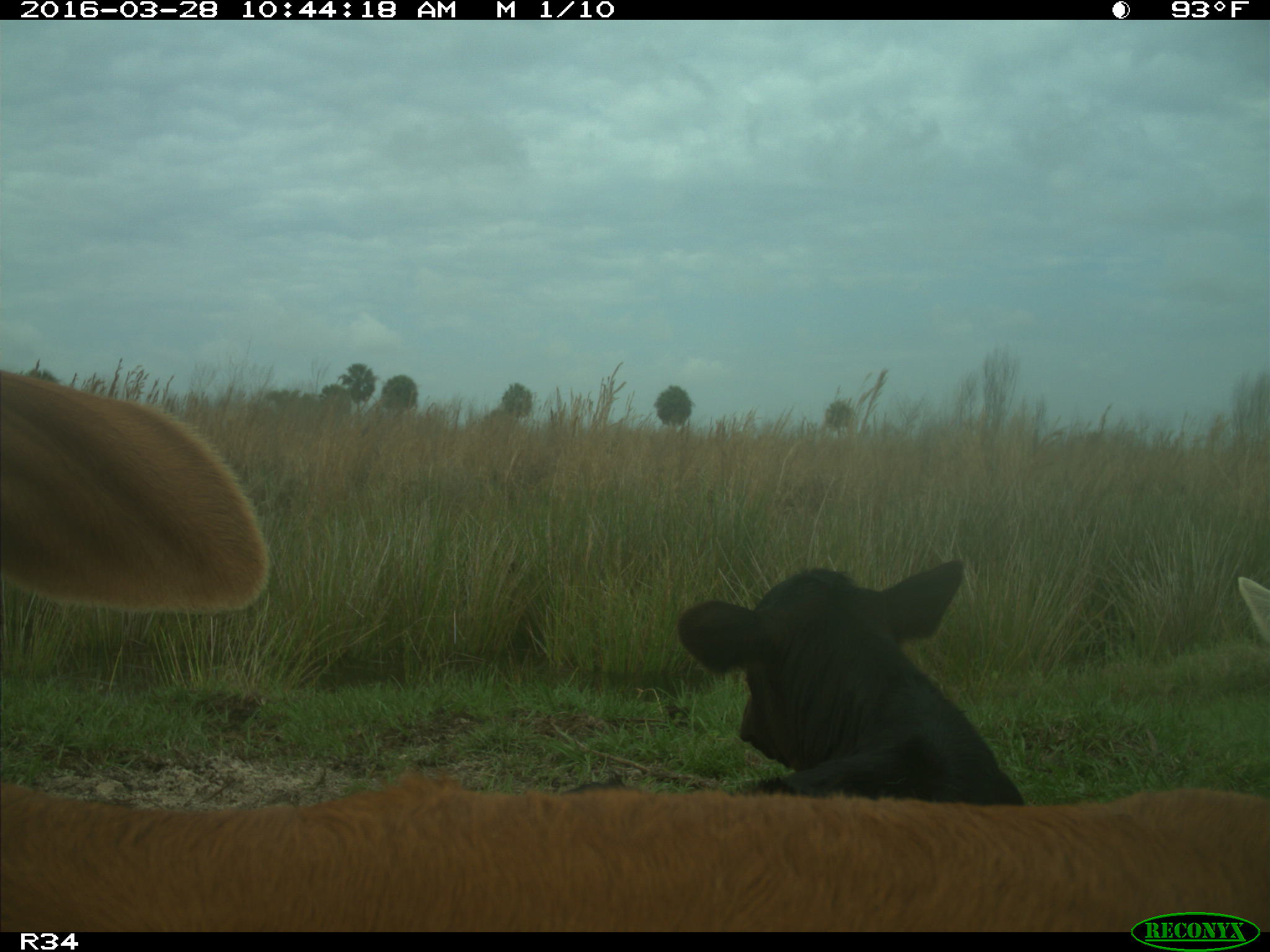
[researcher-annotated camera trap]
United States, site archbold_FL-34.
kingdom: Animalia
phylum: Chordata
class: Mammalia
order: Artiodactyla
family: Bovidae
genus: Bos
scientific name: Bos taurus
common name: domestic cow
Bos taurus (domestic cow).